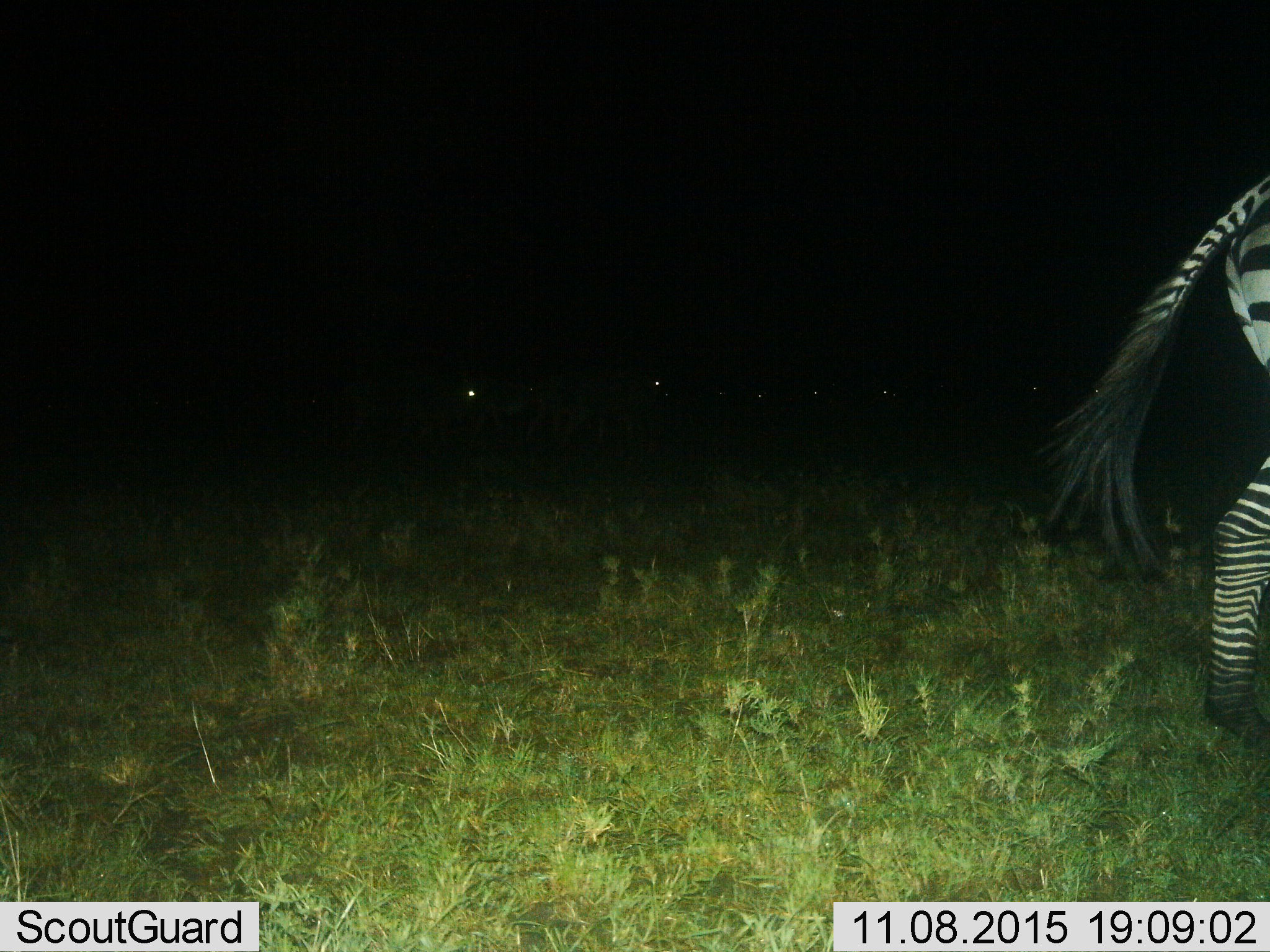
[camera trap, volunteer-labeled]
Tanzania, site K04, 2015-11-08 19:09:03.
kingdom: Animalia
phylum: Chordata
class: Mammalia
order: Perissodactyla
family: Equidae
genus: Equus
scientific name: Equus quagga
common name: plains zebra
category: zebra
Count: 1.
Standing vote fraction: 25%.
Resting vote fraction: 0%.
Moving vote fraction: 75%.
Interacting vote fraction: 0%.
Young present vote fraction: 0%.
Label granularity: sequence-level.